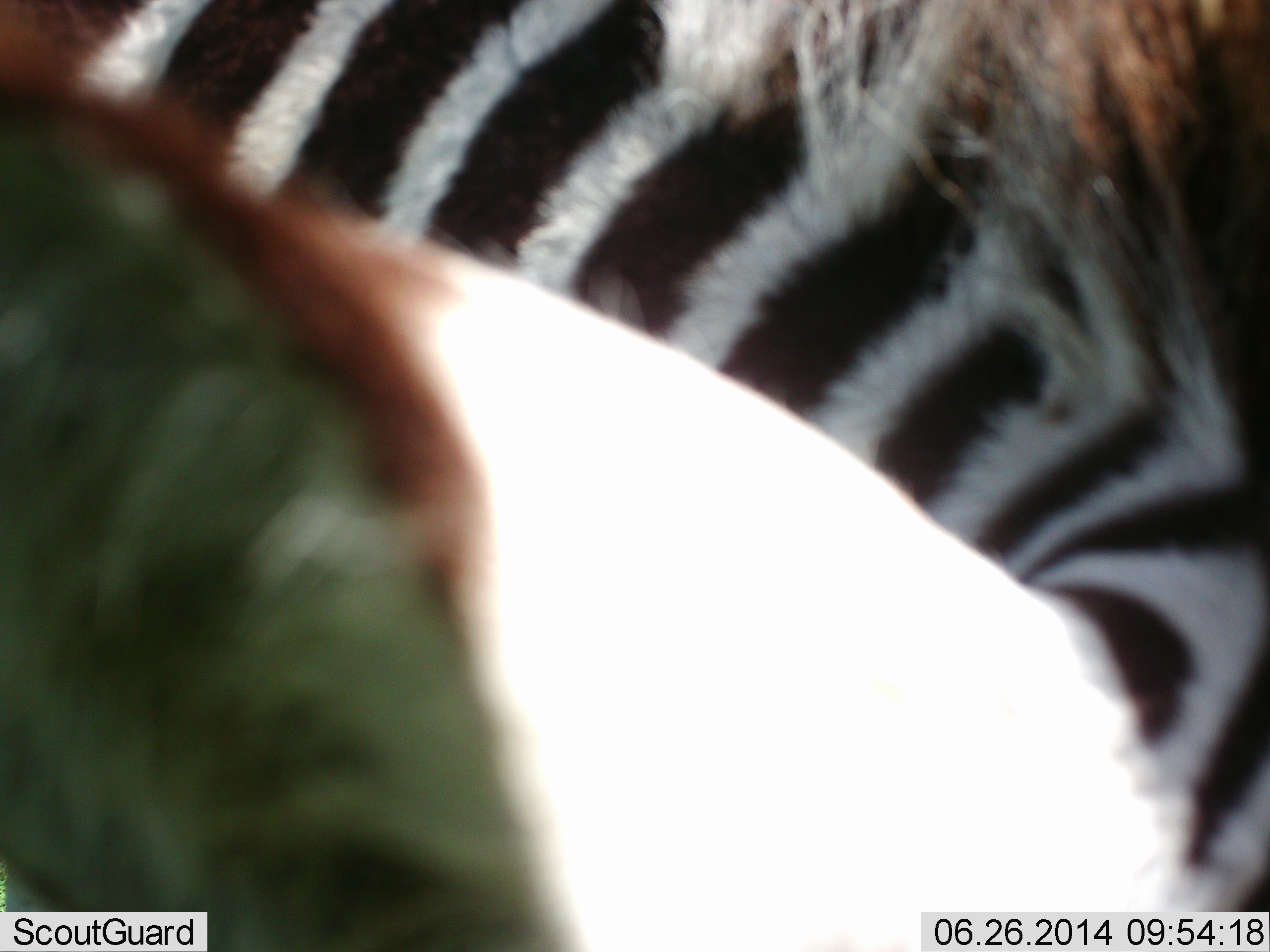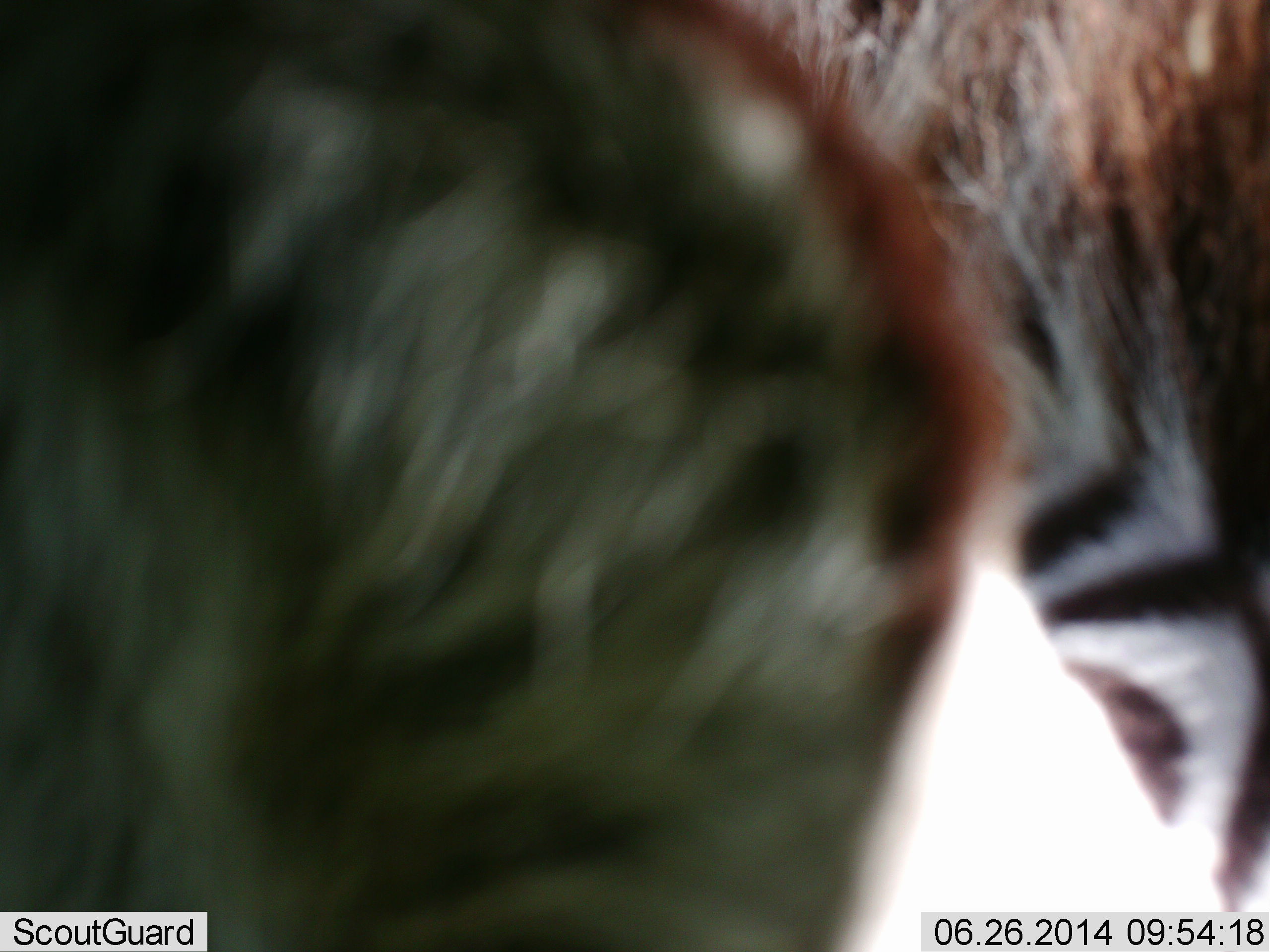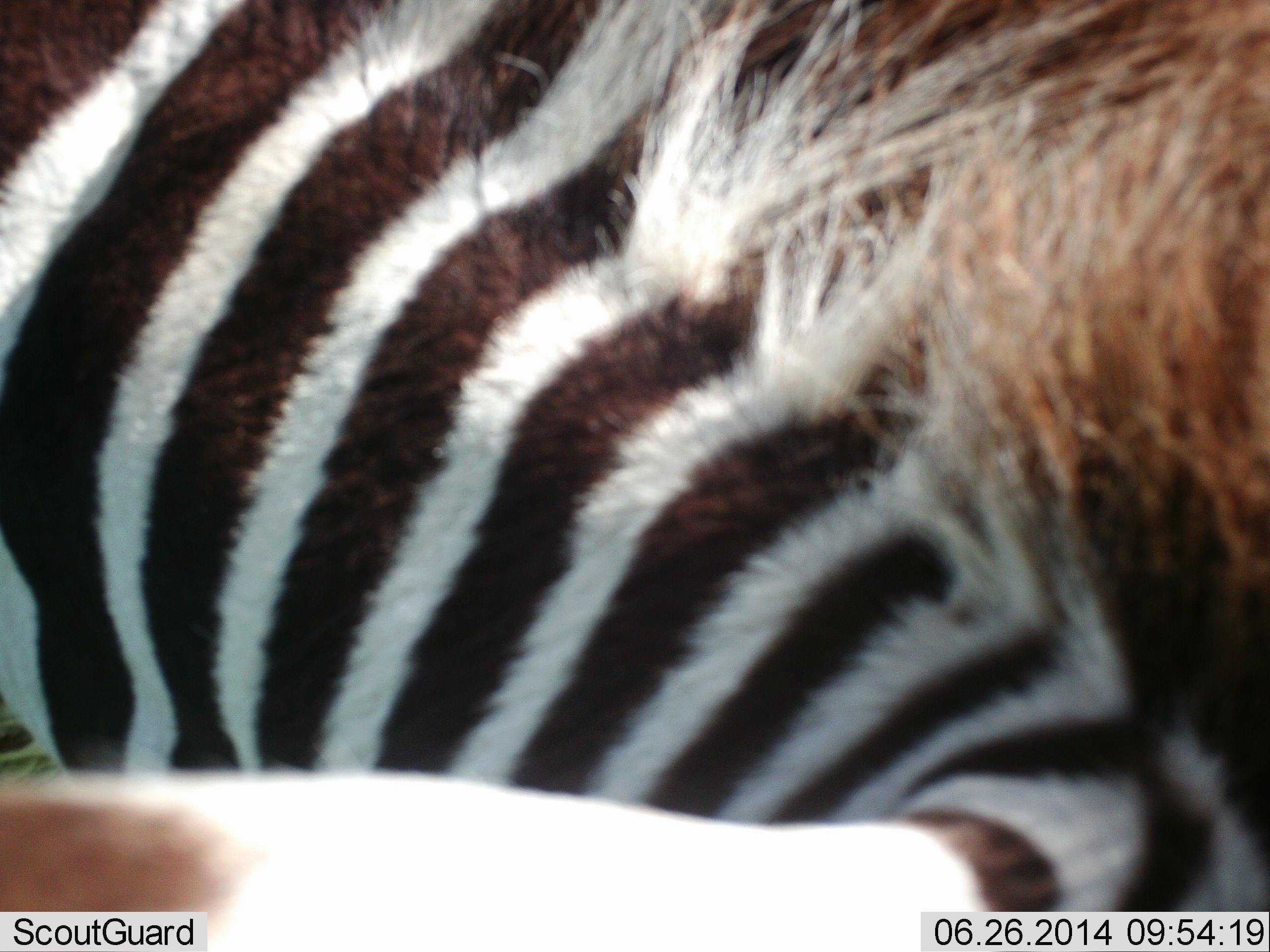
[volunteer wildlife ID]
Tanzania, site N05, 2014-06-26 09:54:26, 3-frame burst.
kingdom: Animalia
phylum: Chordata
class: Mammalia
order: Perissodactyla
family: Equidae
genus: Equus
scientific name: Equus quagga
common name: plains zebra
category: zebra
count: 1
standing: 50%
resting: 0%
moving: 40%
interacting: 0%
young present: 0%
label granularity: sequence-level